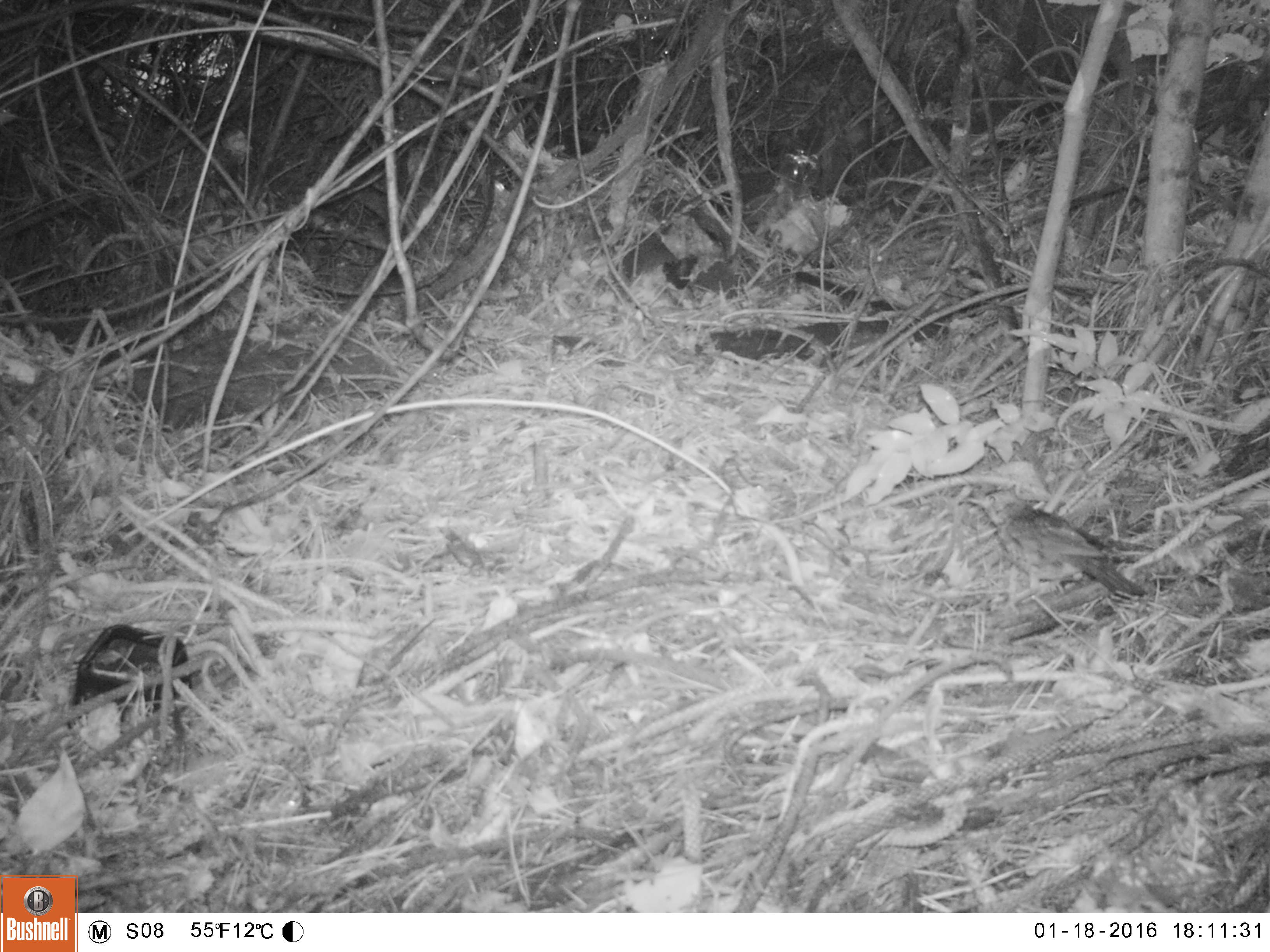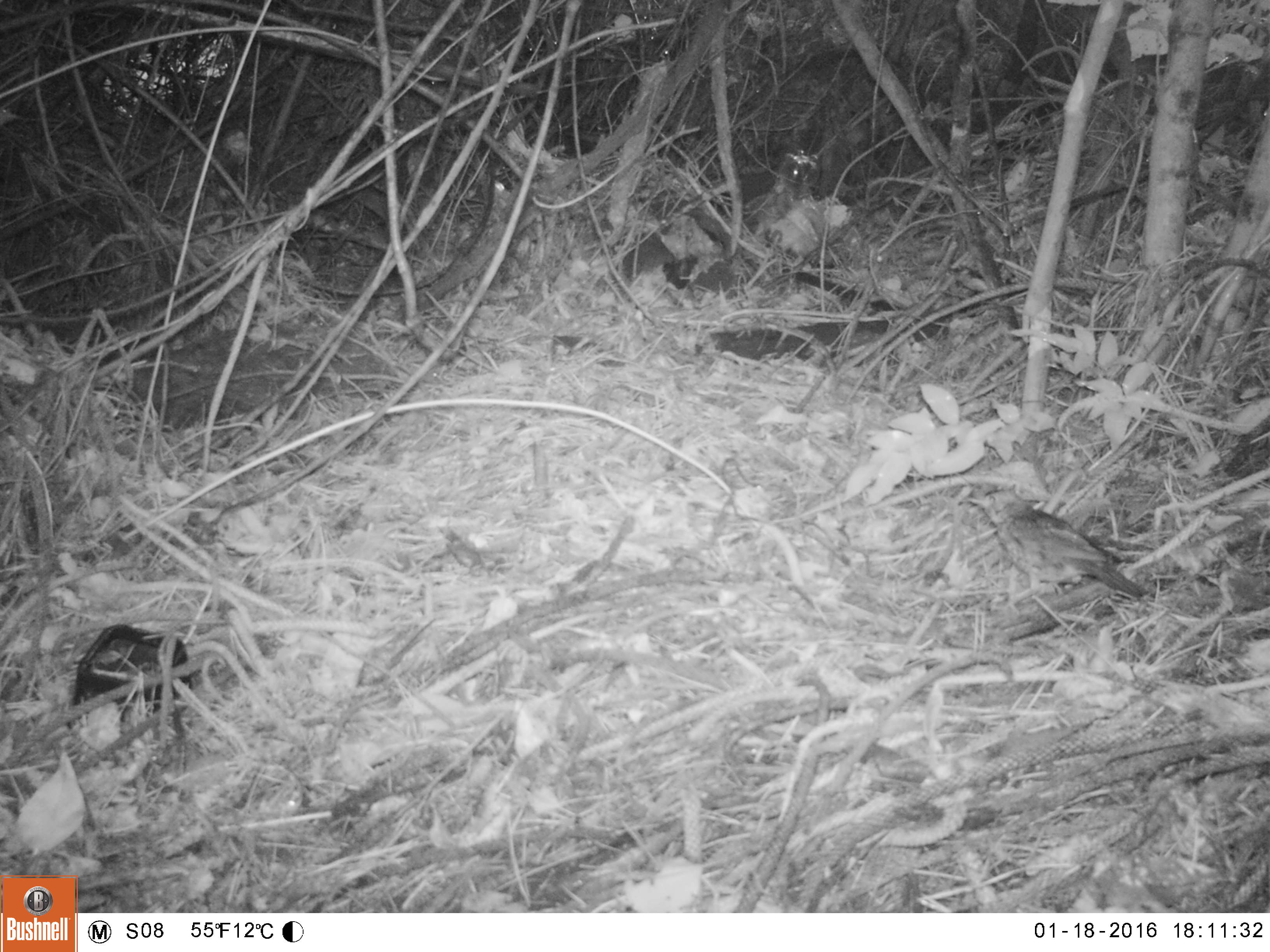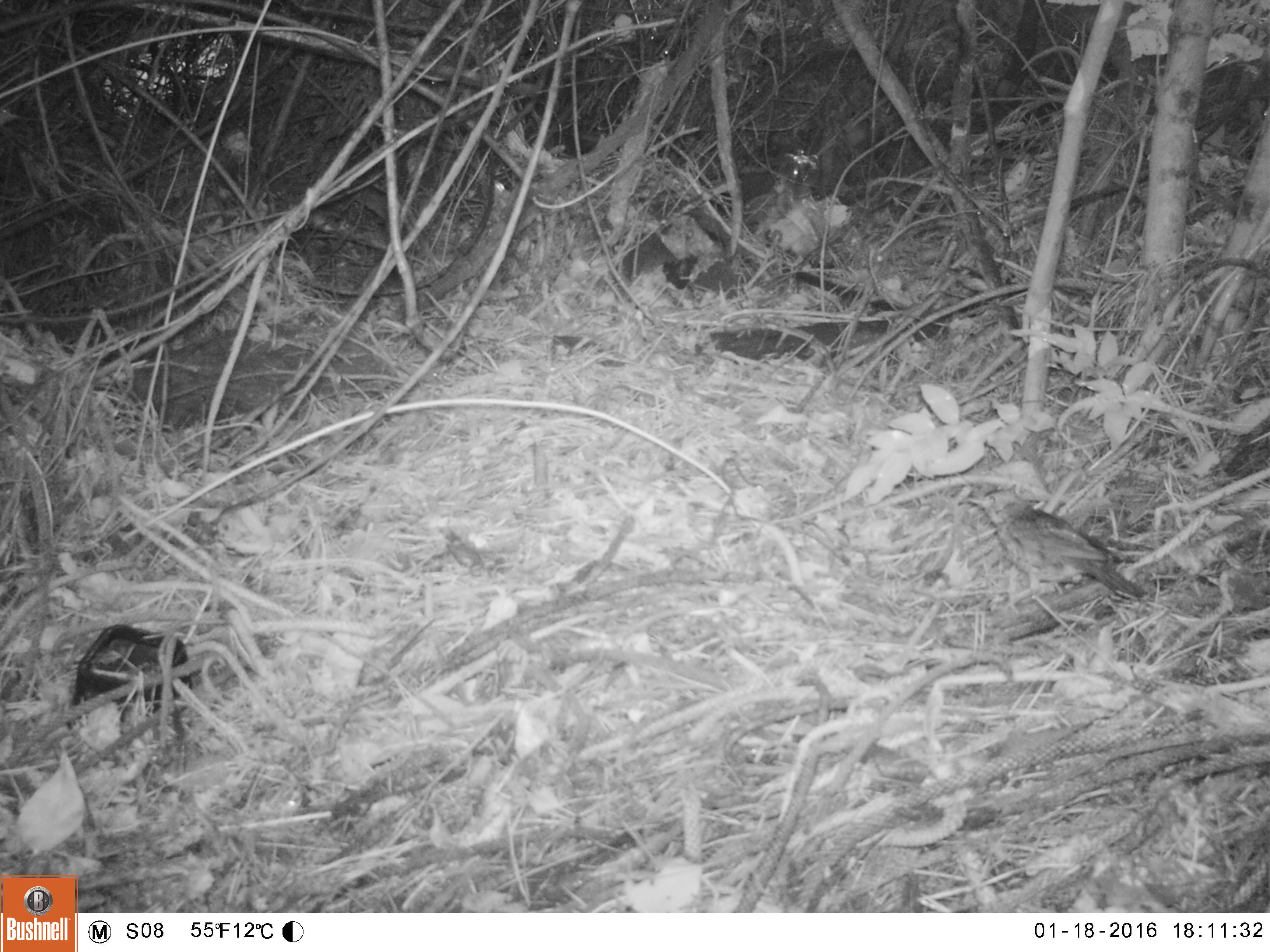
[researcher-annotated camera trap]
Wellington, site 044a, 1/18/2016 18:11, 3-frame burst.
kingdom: Animalia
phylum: Chordata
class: Aves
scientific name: Aves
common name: bird